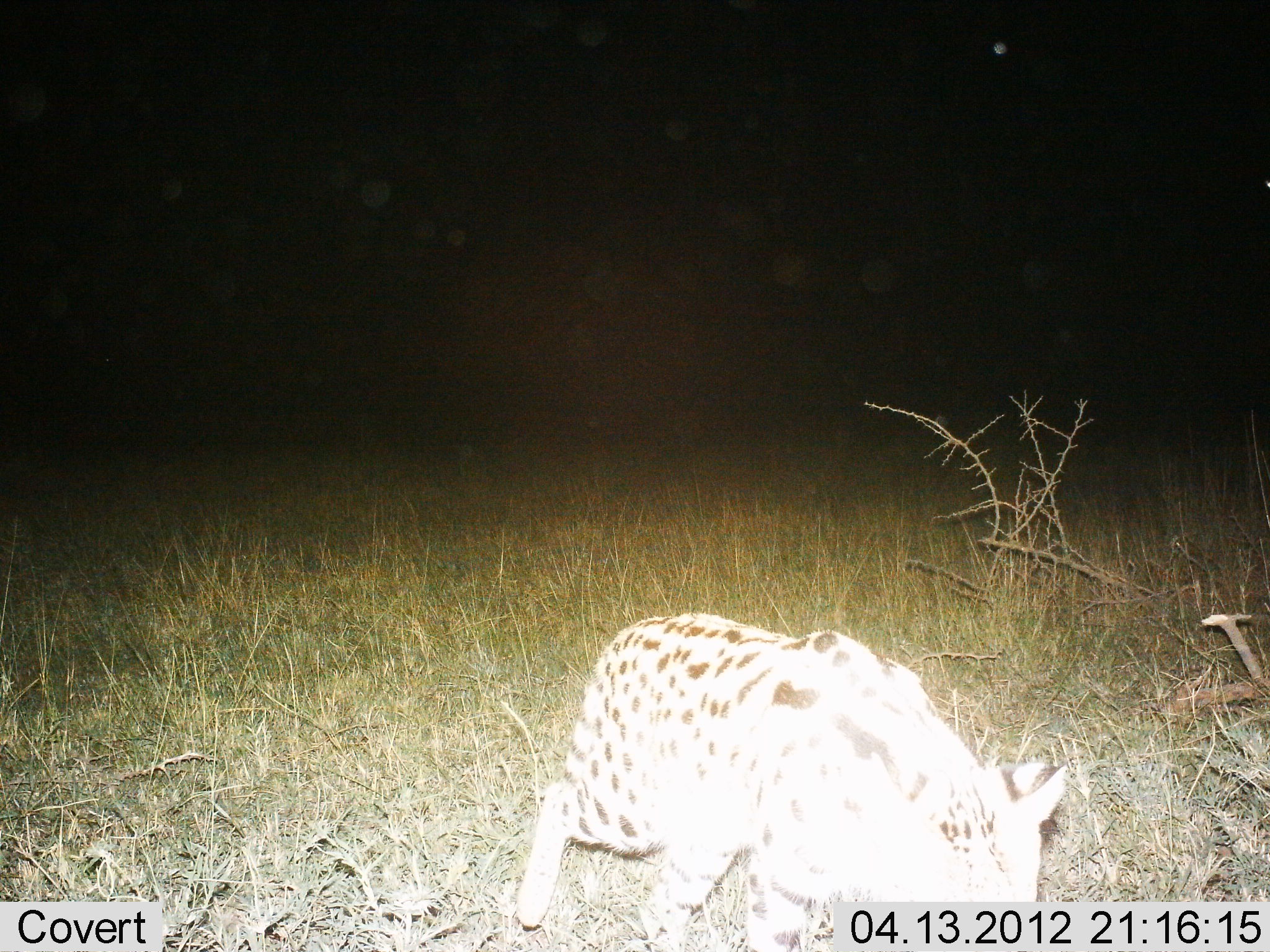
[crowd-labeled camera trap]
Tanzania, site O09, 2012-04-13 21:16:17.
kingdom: Animalia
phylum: Chordata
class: Mammalia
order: Carnivora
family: Felidae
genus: Leptailurus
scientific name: Leptailurus serval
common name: serval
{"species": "serval (Leptailurus serval)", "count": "1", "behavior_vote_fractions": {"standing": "9%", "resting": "0%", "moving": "87%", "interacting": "0%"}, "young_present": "0%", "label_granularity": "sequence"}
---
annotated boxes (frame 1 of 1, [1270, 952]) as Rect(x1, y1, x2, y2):
animal: Rect(515, 613, 1070, 952)